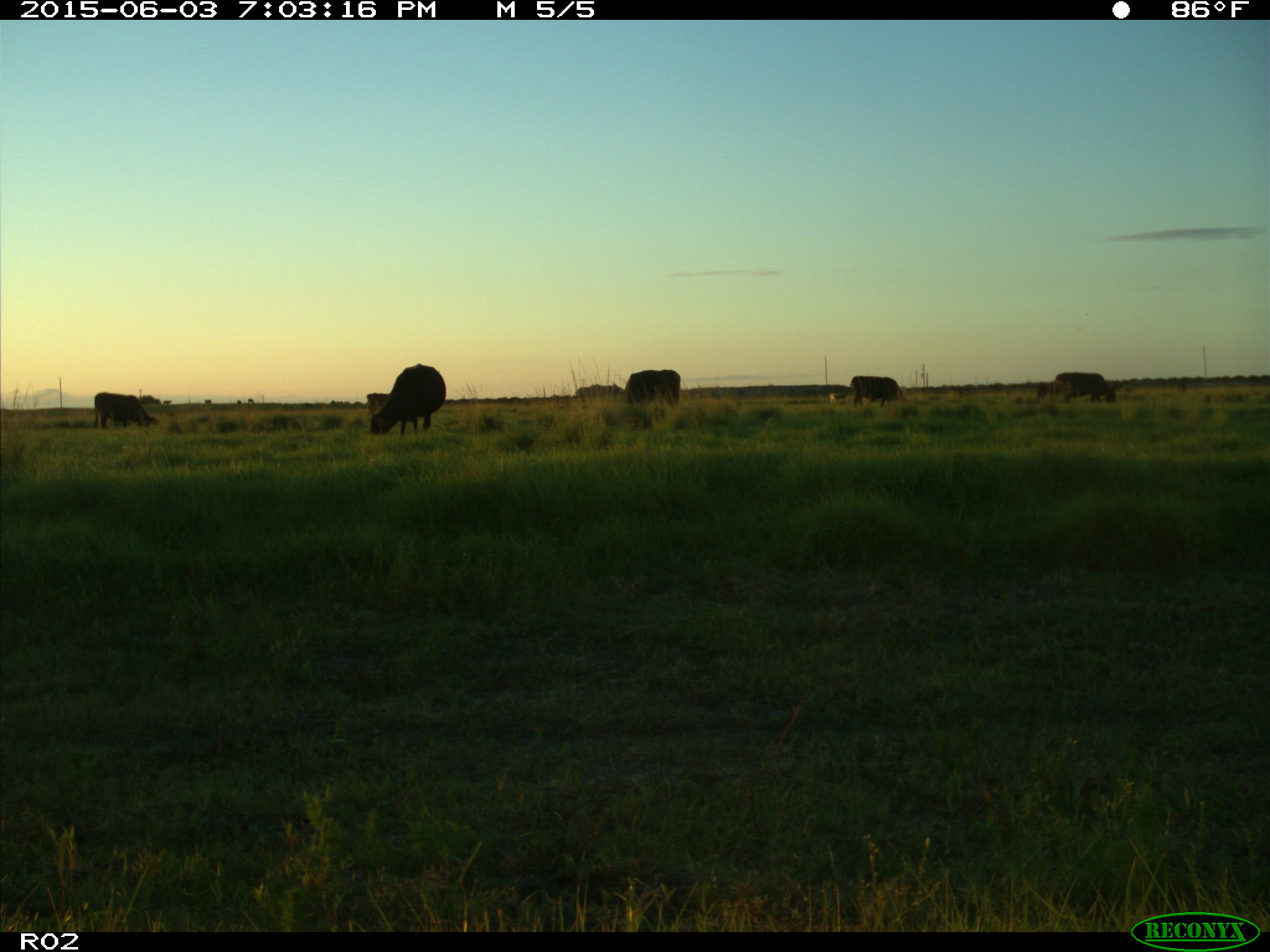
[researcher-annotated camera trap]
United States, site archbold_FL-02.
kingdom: Animalia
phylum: Chordata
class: Mammalia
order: Artiodactyla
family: Bovidae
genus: Bos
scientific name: Bos taurus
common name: domestic cow